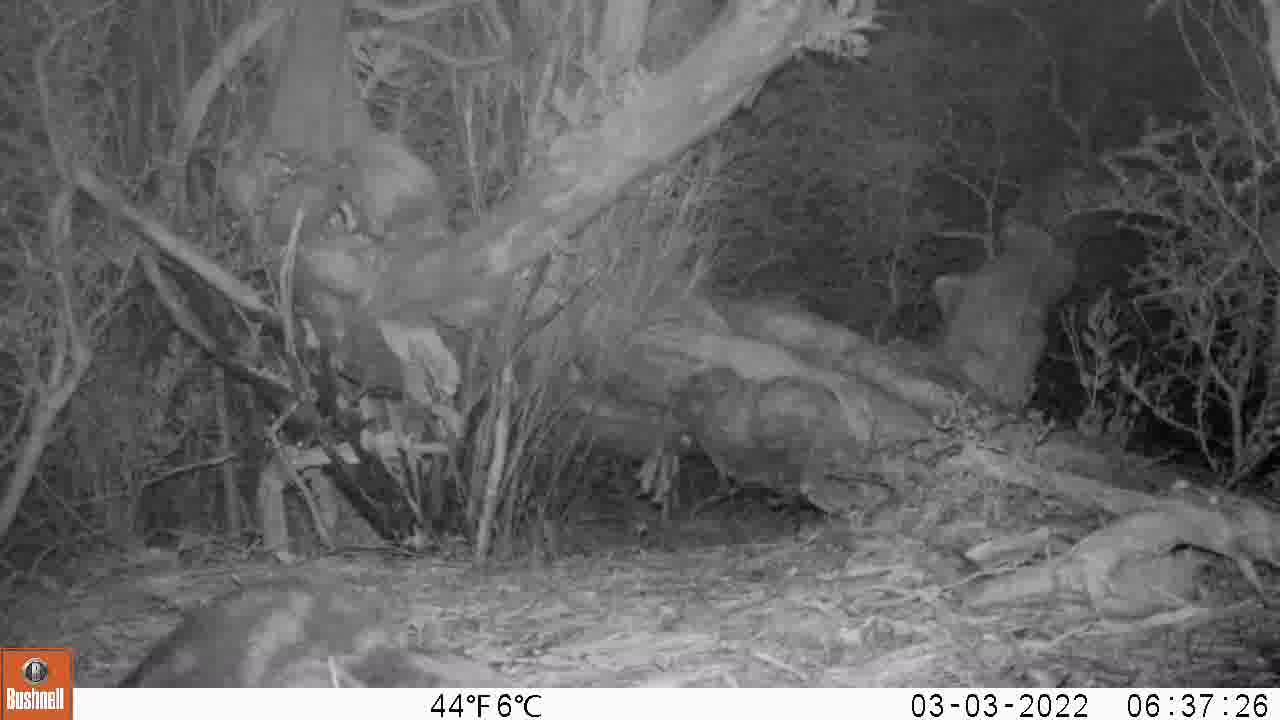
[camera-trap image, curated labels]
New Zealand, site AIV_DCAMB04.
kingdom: Animalia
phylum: Chordata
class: Mammalia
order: Carnivora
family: Felidae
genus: Felis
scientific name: Felis catus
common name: domestic cat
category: cat